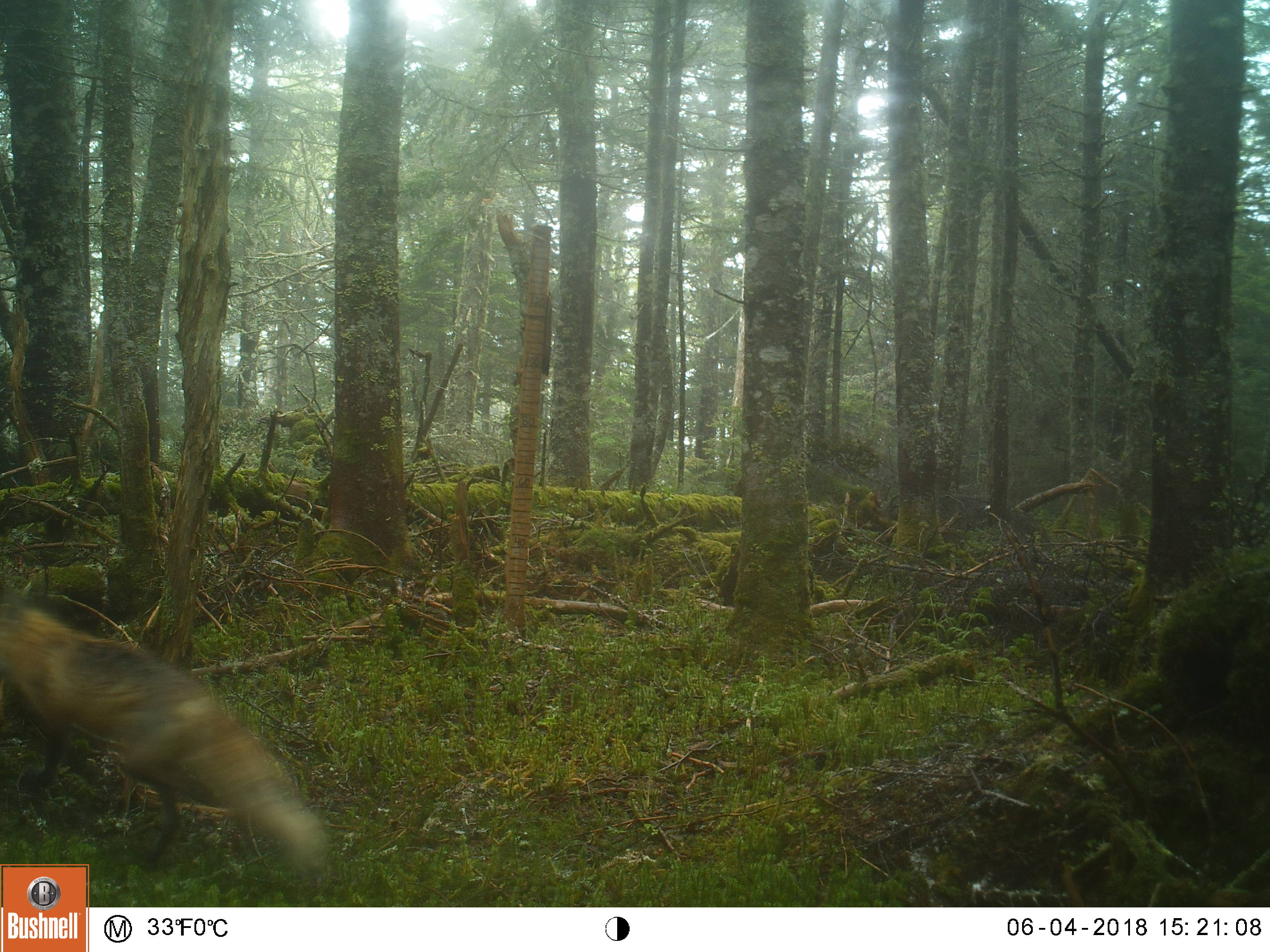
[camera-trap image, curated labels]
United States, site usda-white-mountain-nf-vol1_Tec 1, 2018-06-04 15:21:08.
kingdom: Animalia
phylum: Chordata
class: Mammalia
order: Carnivora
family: Canidae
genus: Vulpes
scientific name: Vulpes vulpes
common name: red fox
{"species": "red fox (Vulpes vulpes)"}